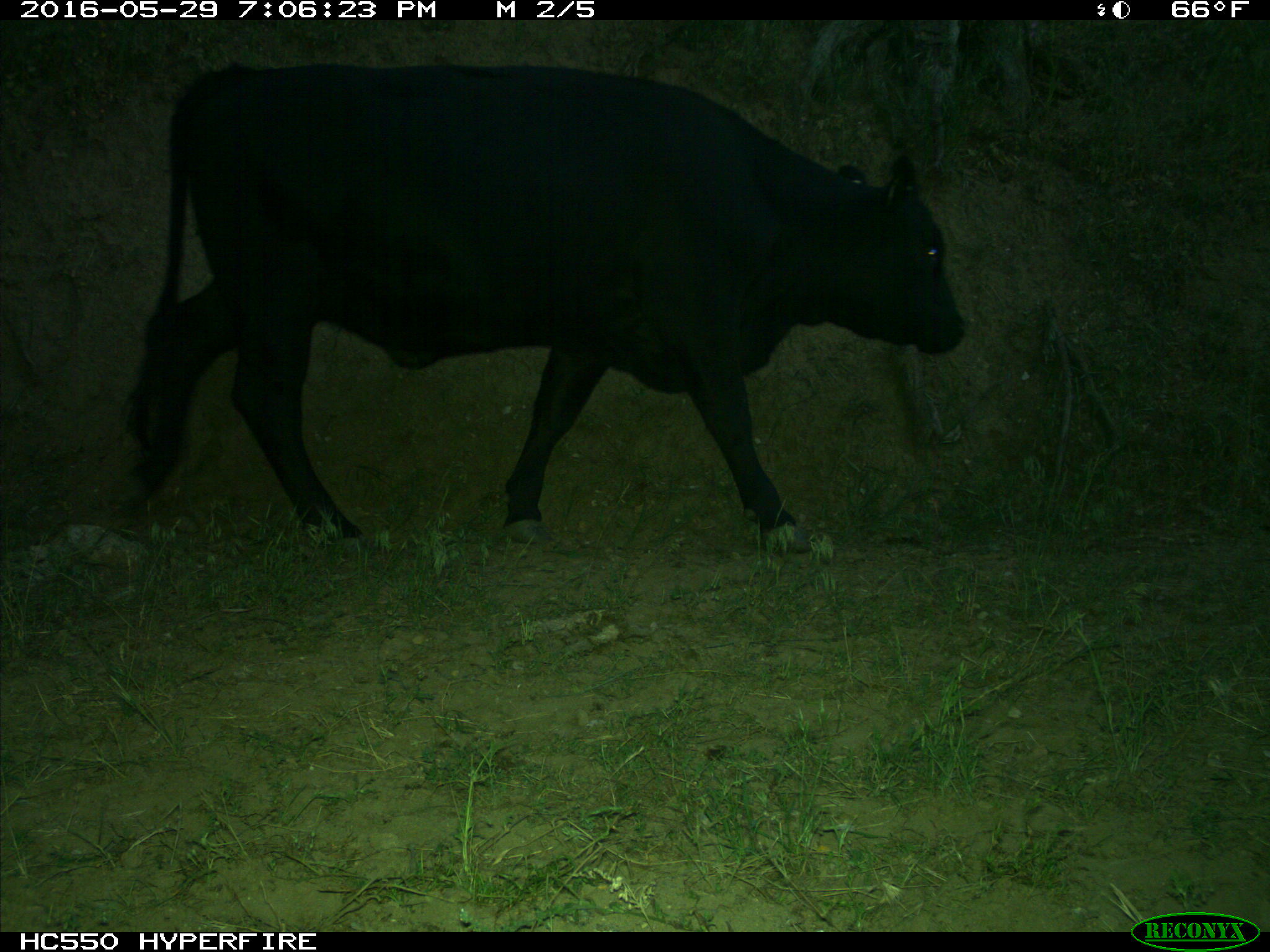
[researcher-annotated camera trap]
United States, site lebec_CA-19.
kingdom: Animalia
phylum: Chordata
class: Mammalia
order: Artiodactyla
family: Bovidae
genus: Bos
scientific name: Bos taurus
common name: domestic cow